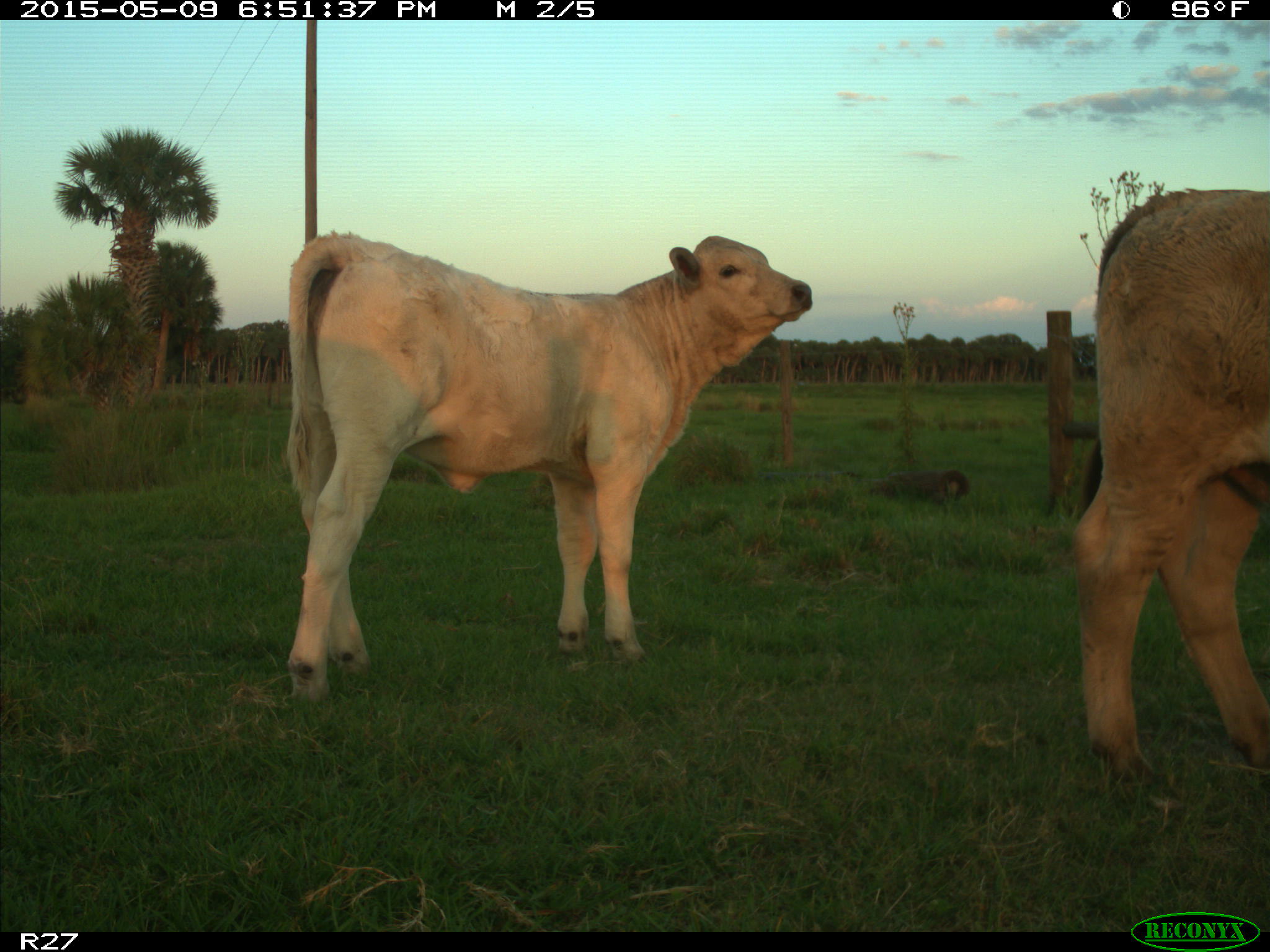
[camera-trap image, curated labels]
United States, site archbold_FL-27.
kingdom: Animalia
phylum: Chordata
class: Mammalia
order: Artiodactyla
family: Bovidae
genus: Bos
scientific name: Bos taurus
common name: domestic cow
Bos taurus (domestic cow).